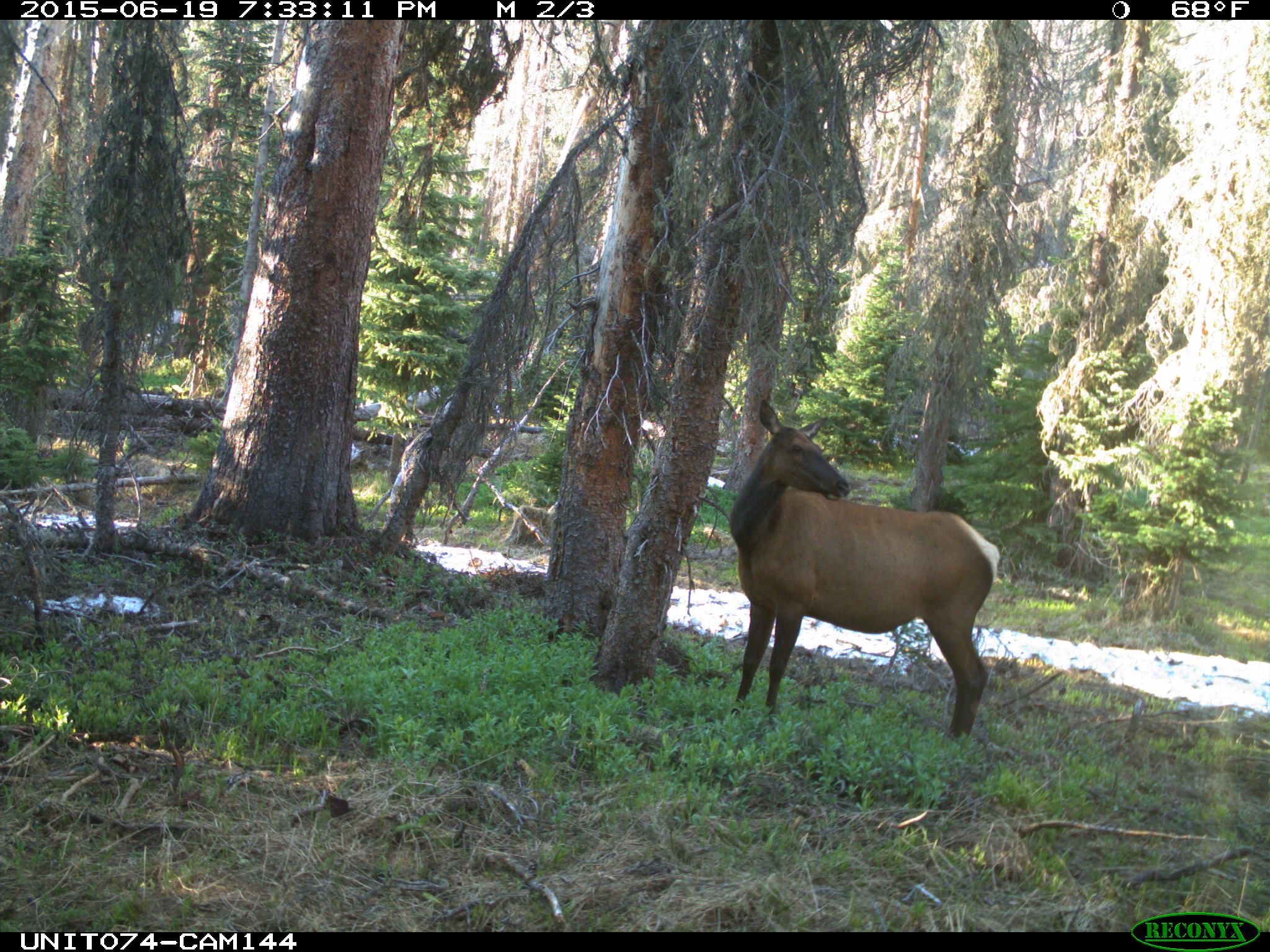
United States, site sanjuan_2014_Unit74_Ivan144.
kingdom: Animalia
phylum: Chordata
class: Mammalia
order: Artiodactyla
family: Cervidae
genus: Cervus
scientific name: Cervus elaphus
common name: red deer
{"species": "Cervus elaphus (red deer)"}